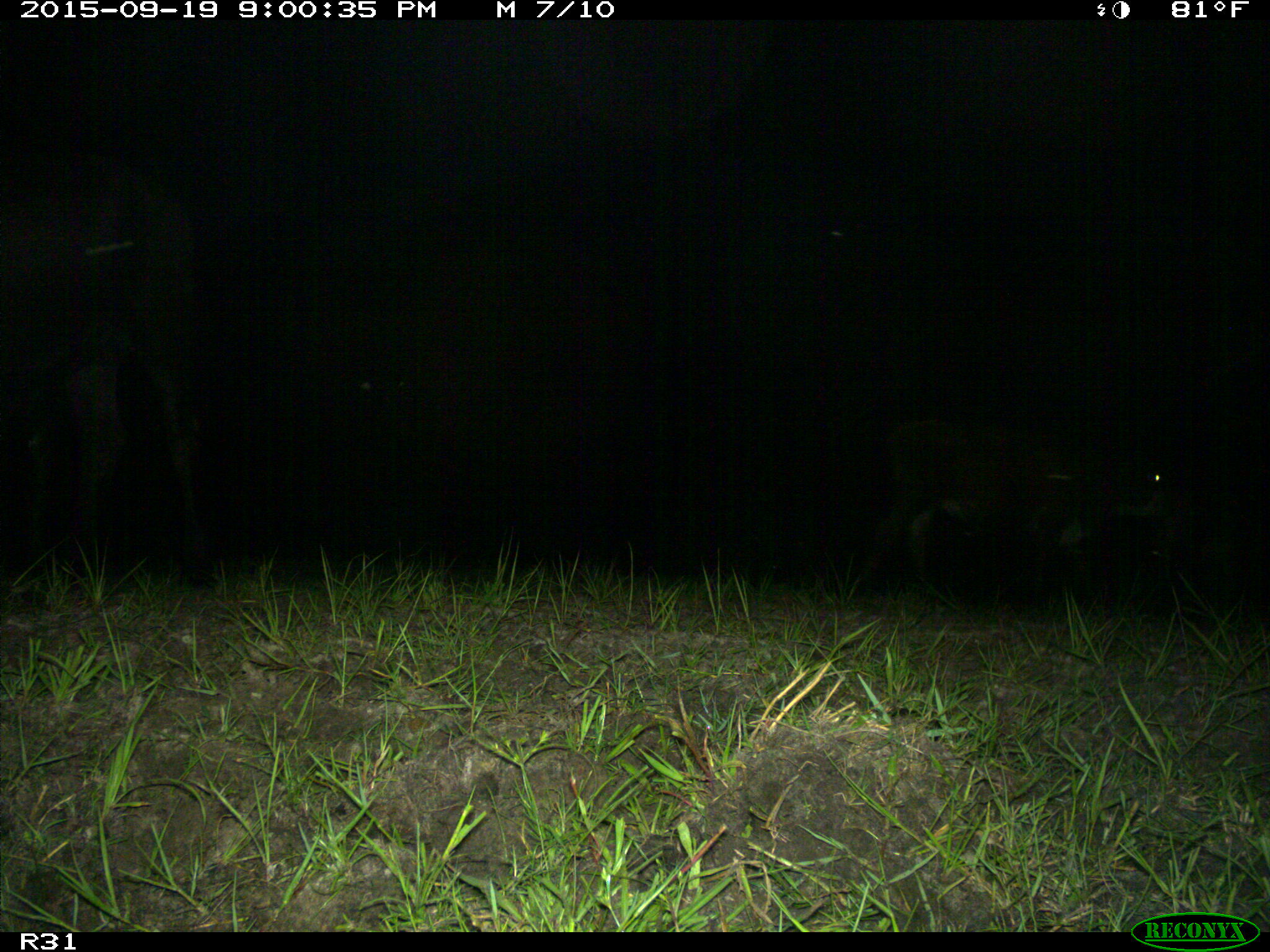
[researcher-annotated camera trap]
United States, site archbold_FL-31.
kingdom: Animalia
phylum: Chordata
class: Mammalia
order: Artiodactyla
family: Bovidae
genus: Bos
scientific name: Bos taurus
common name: domestic cow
Bos taurus (domestic cow).